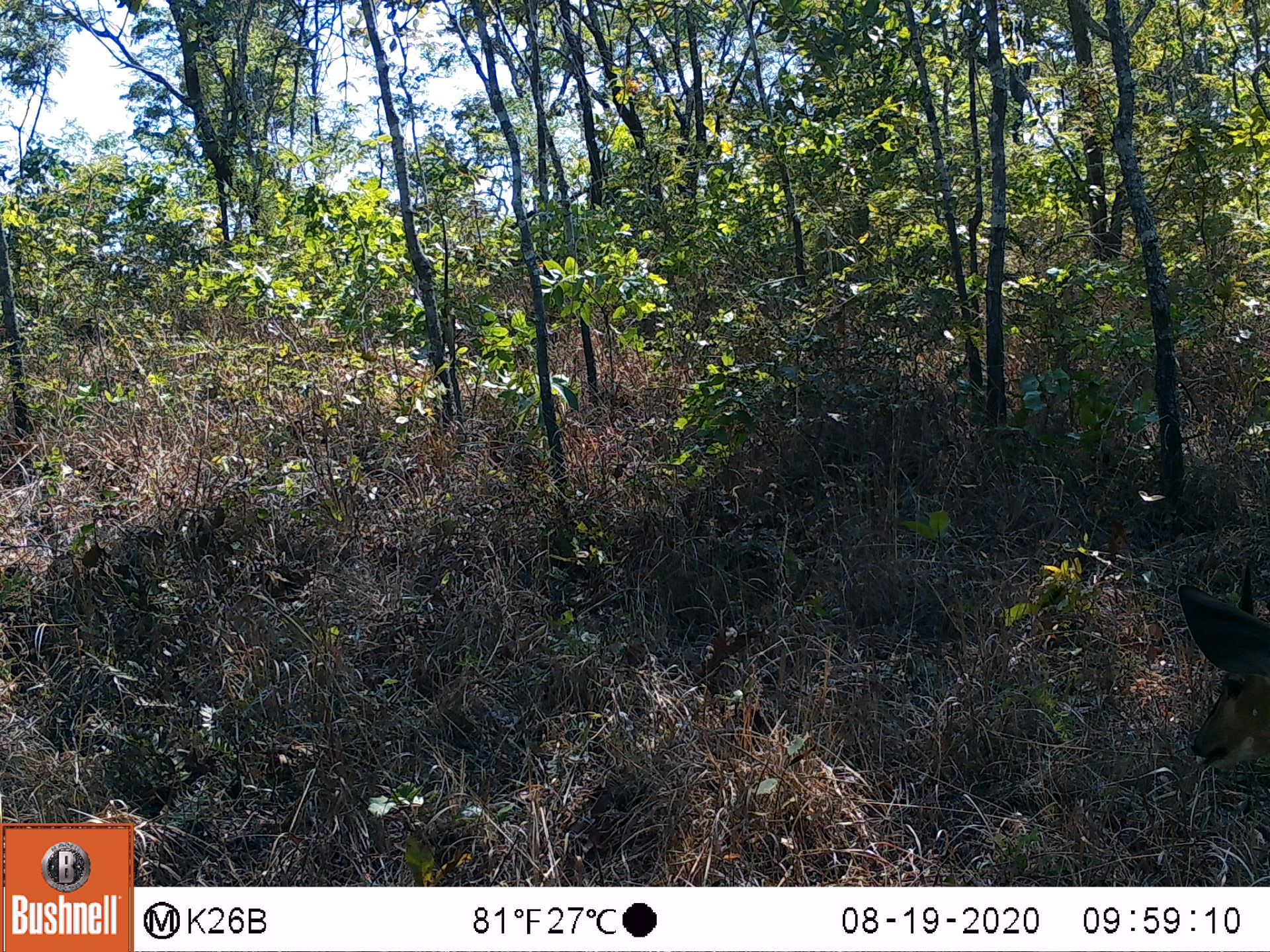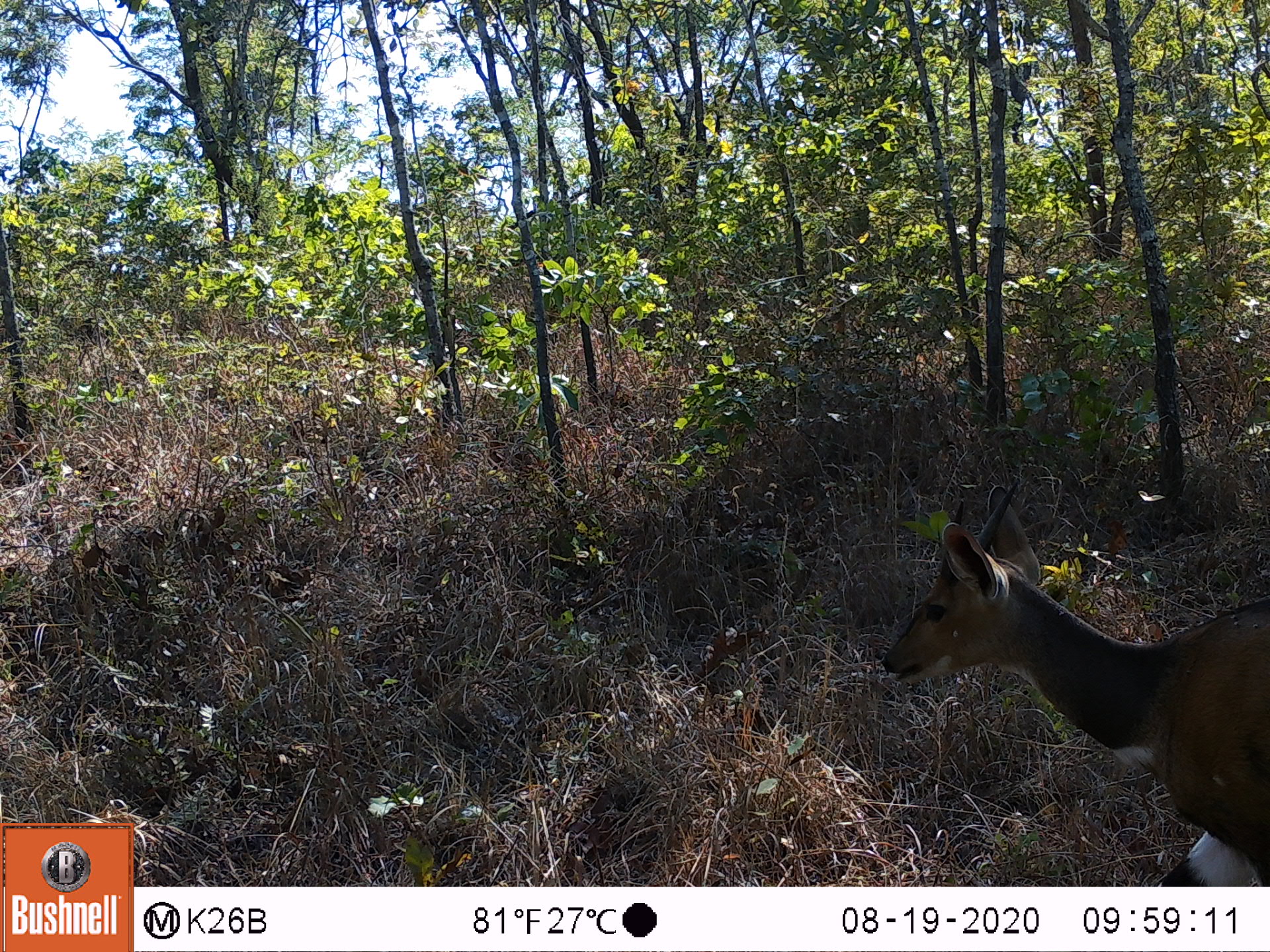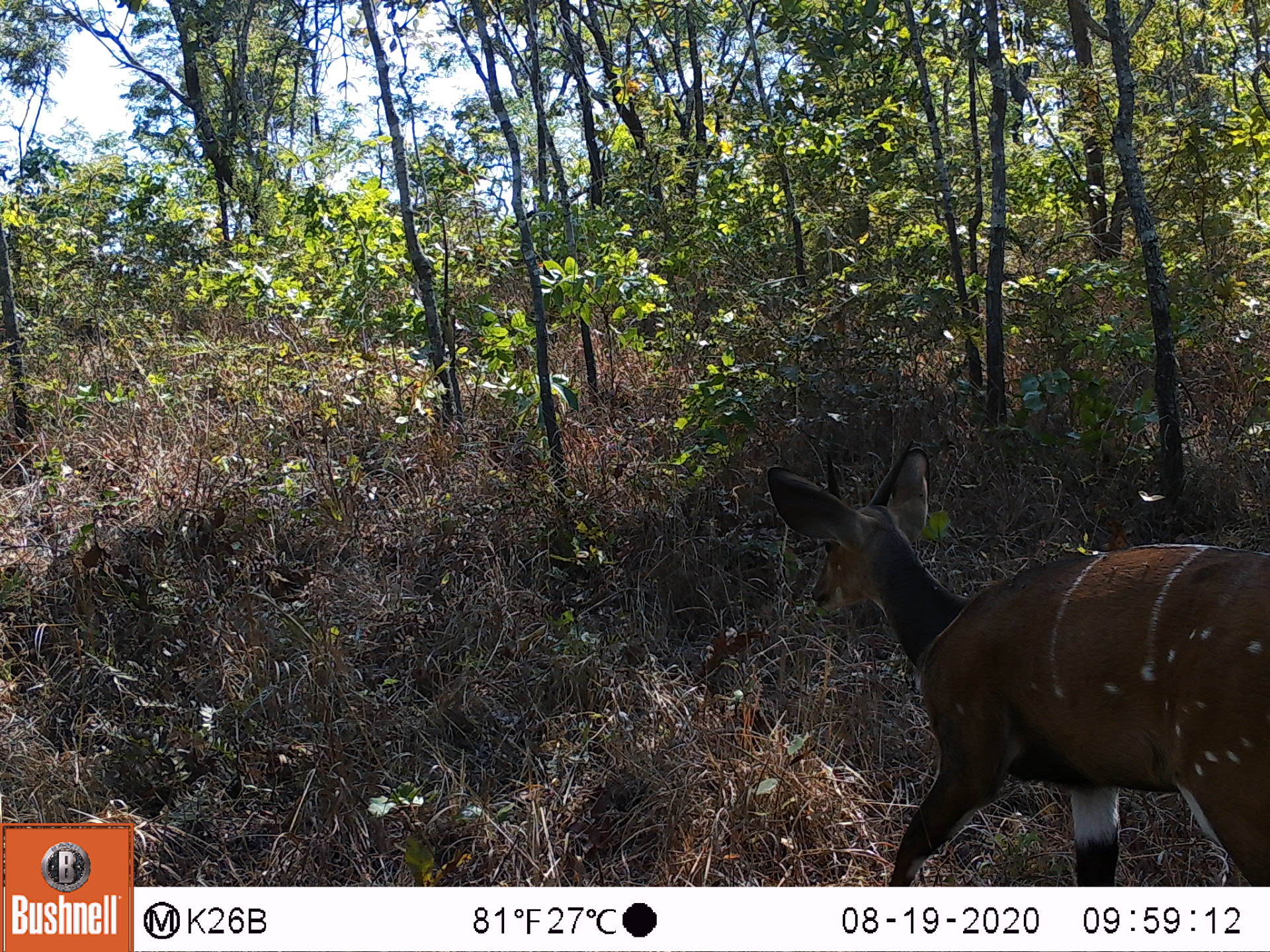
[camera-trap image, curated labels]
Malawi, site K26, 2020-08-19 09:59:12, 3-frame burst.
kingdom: Animalia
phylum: Chordata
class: Mammalia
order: Artiodactyla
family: Bovidae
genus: Tragelaphus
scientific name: Tragelaphus sylvaticus sylvaticus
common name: cape bushbuck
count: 1